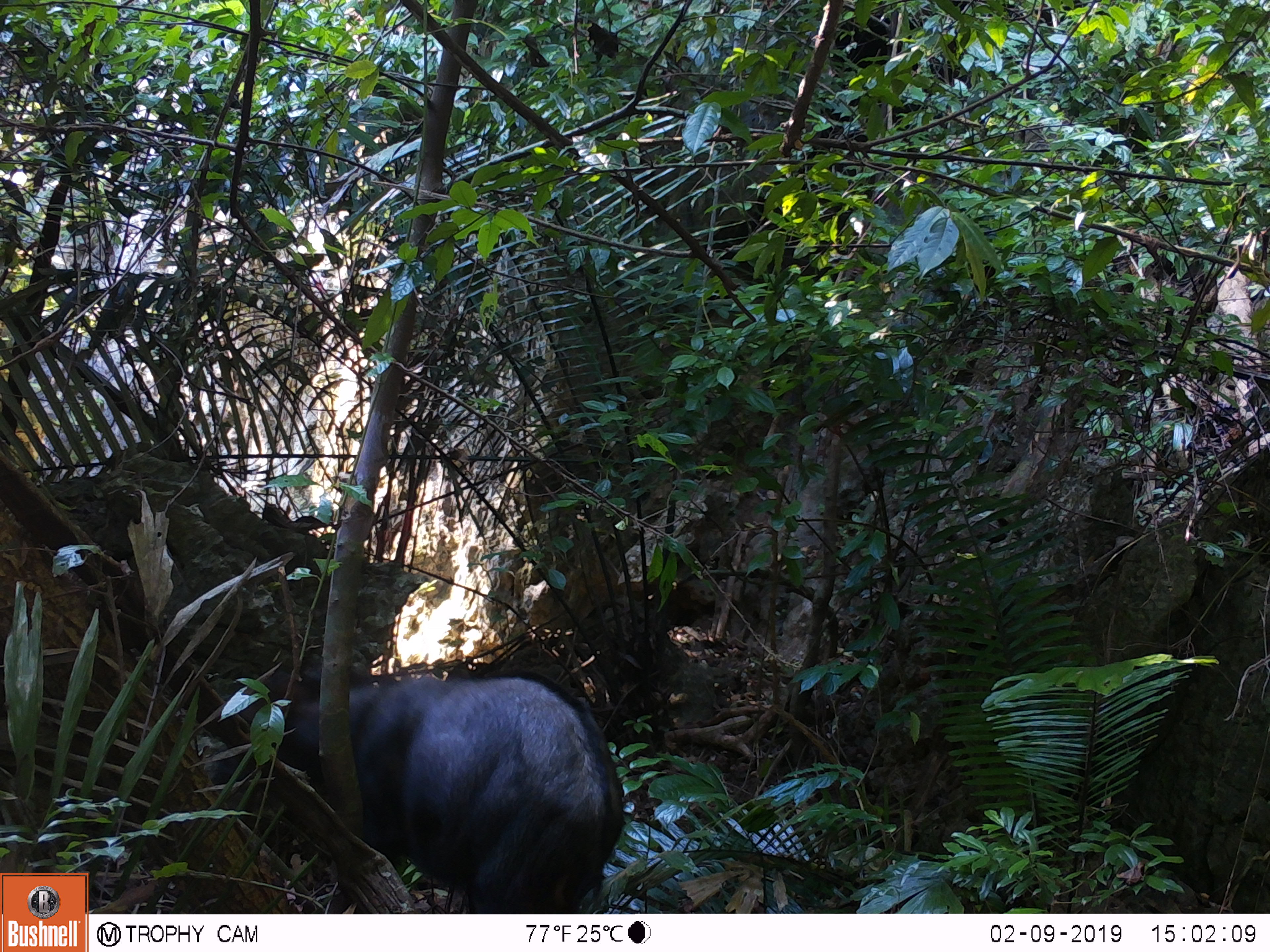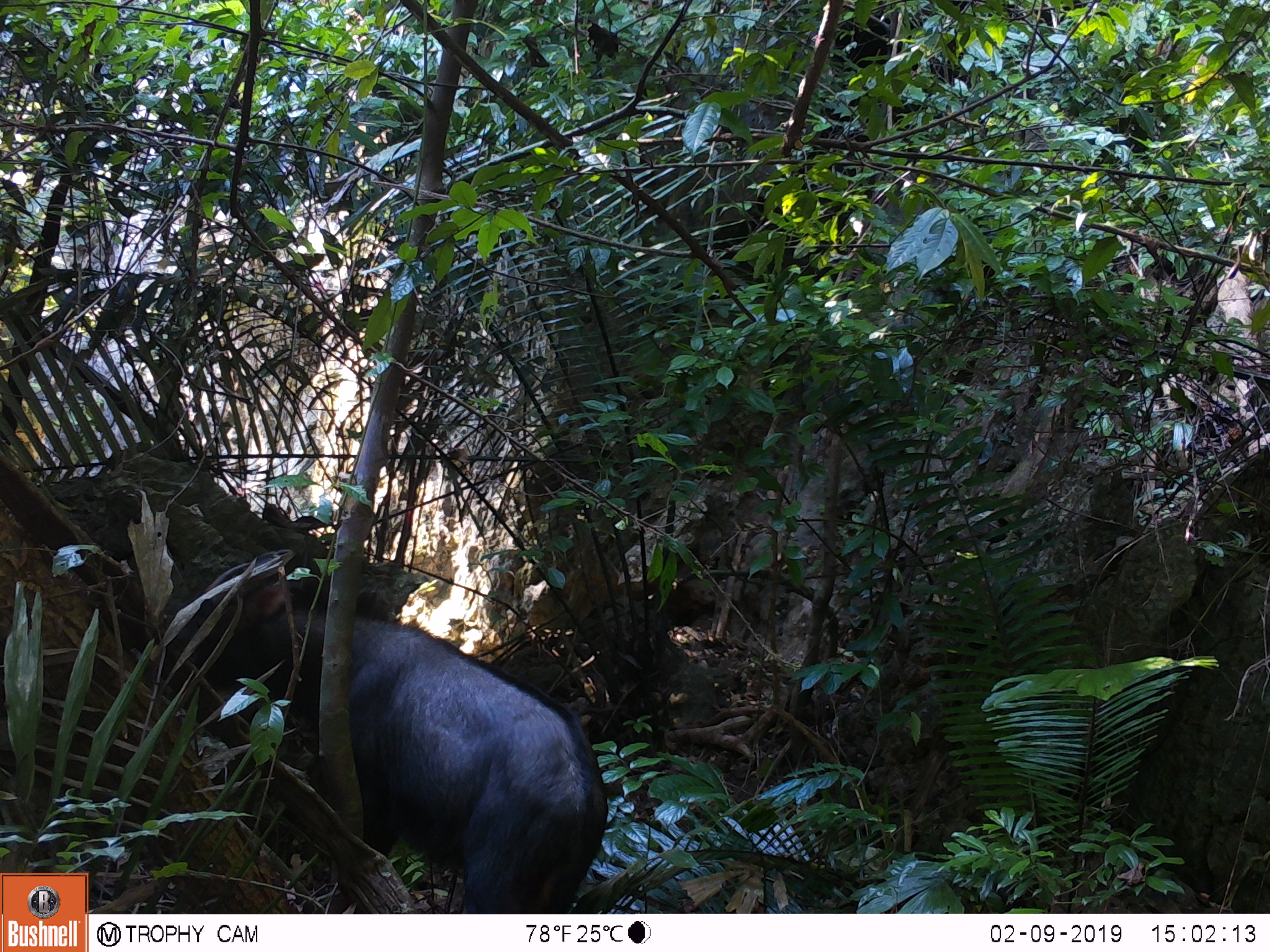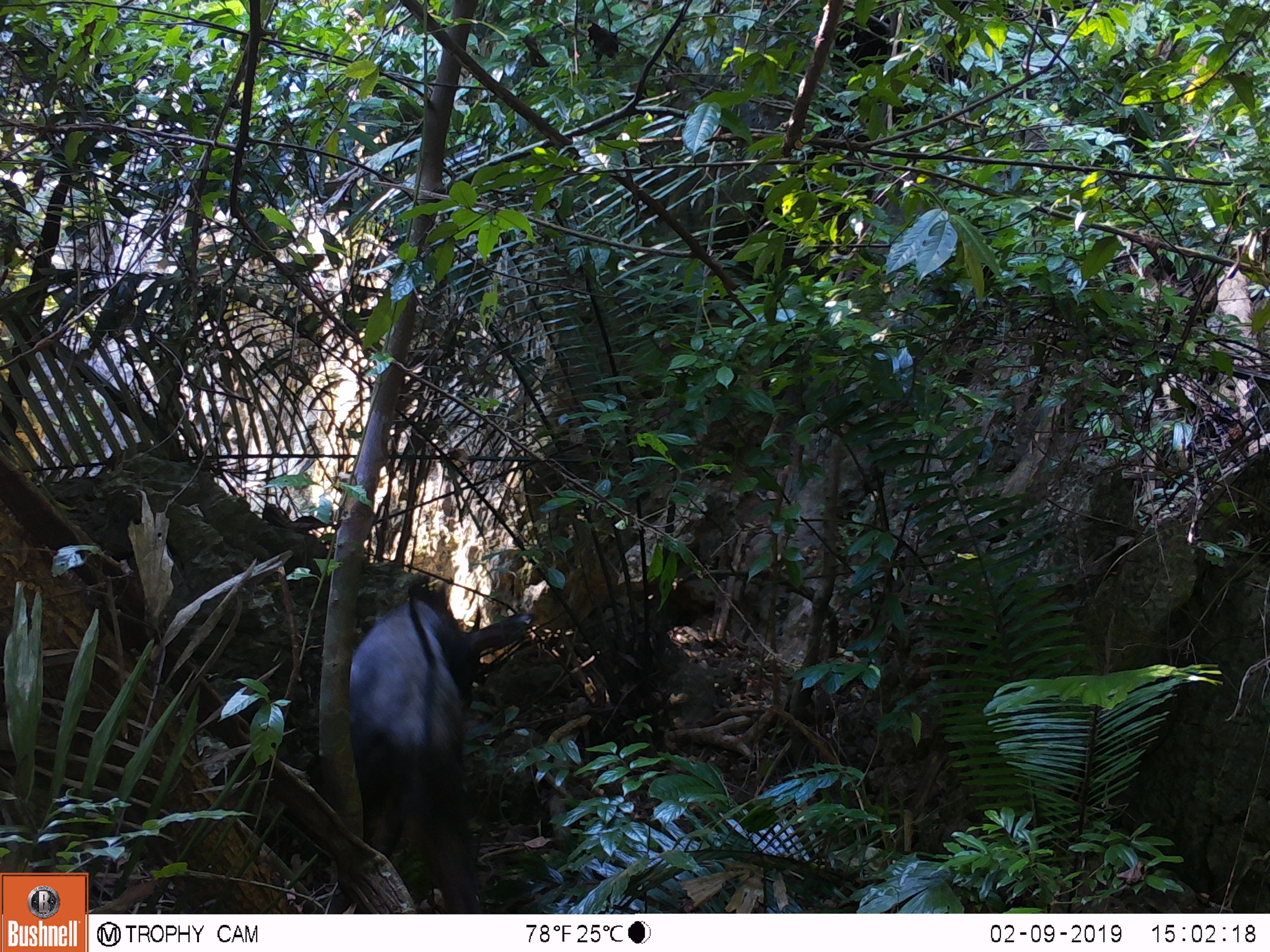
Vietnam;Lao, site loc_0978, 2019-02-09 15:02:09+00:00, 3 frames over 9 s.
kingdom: Animalia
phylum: Chordata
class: Mammalia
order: Artiodactyla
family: Bovidae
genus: Capricornis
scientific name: Capricornis sumatraensis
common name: chinese serow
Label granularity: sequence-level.